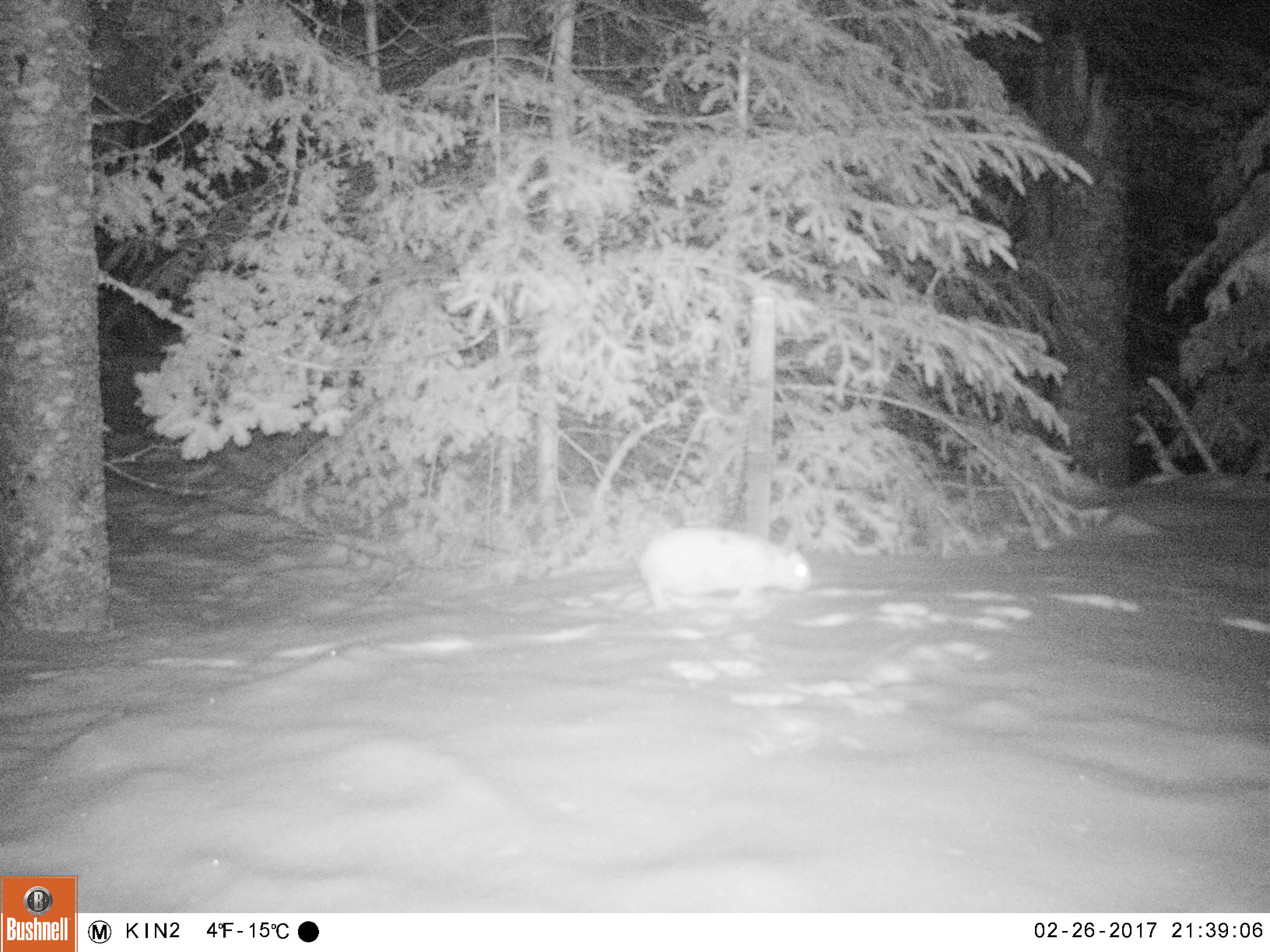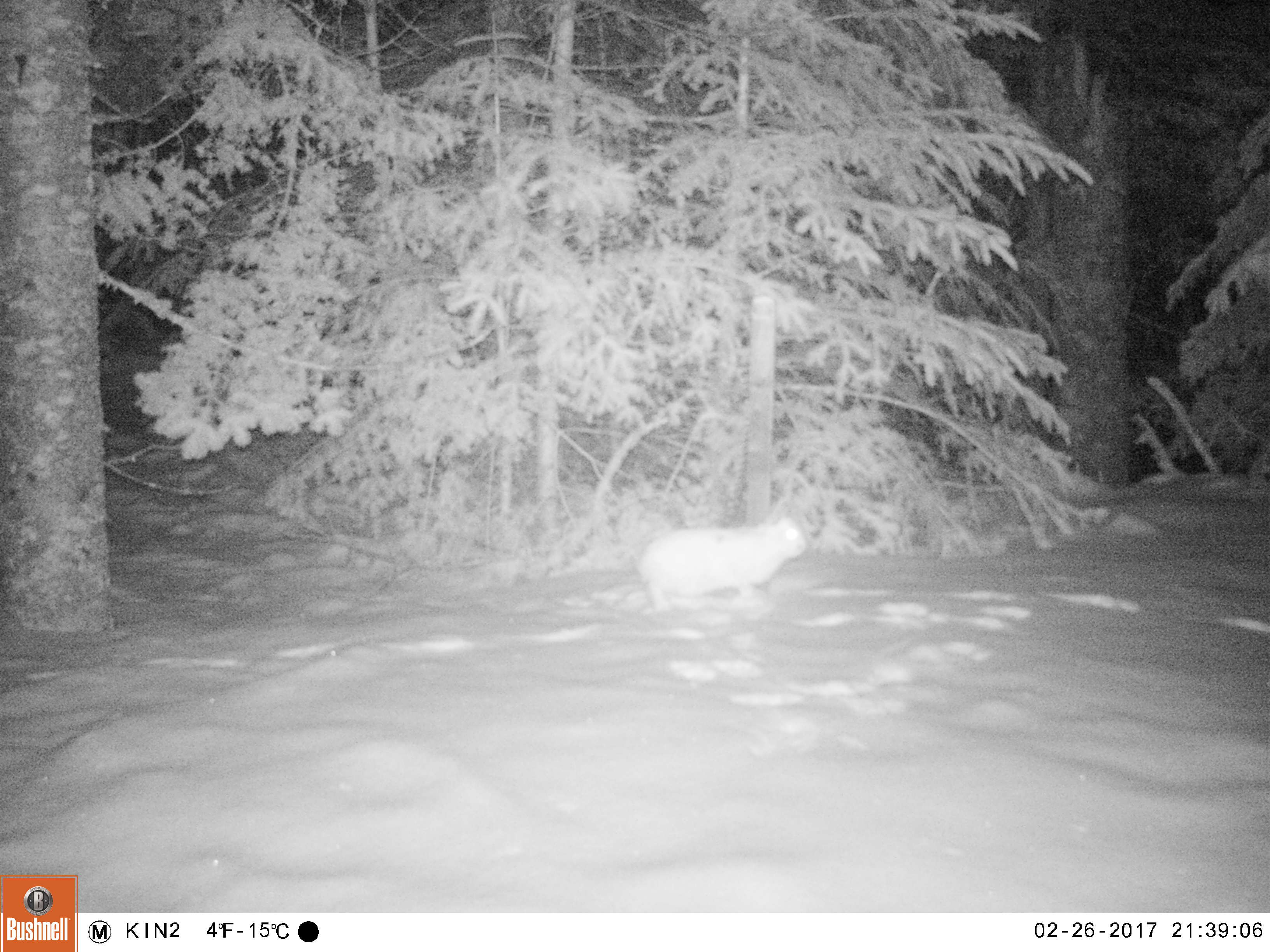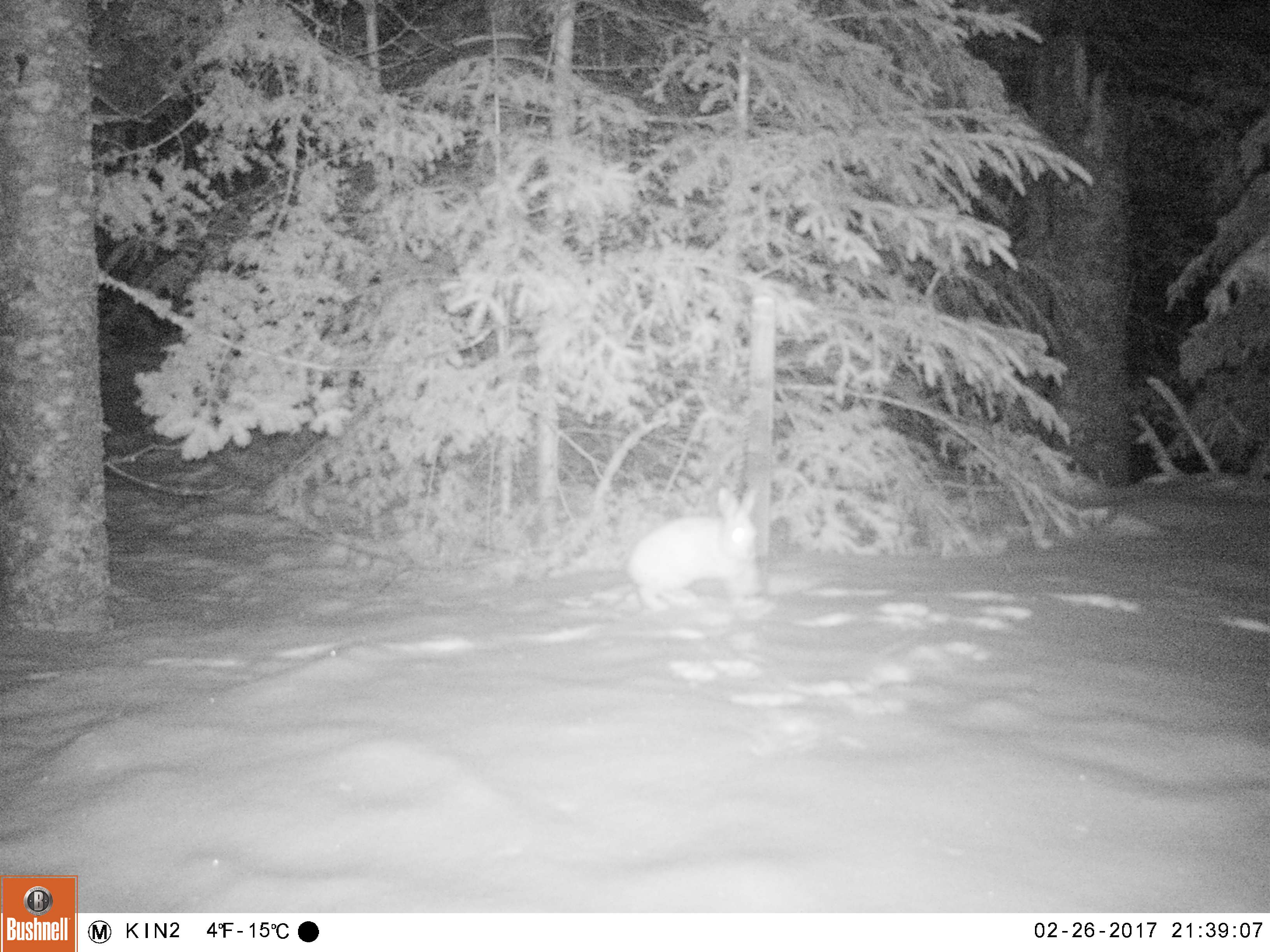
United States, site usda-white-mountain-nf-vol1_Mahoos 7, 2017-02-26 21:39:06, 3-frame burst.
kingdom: Animalia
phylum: Chordata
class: Mammalia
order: Lagomorpha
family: Leporidae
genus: Lepus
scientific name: Lepus americanus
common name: snowshoe hare